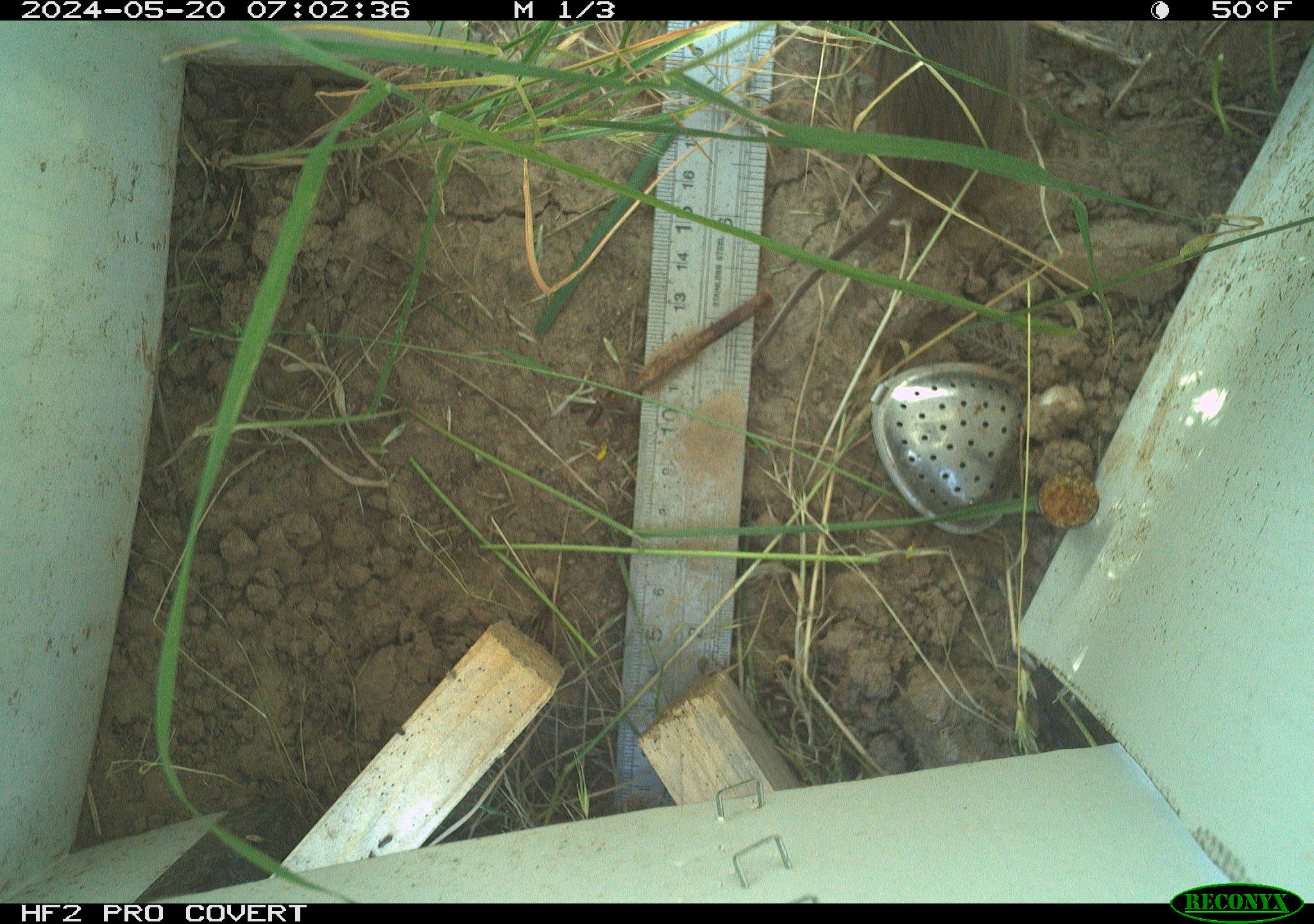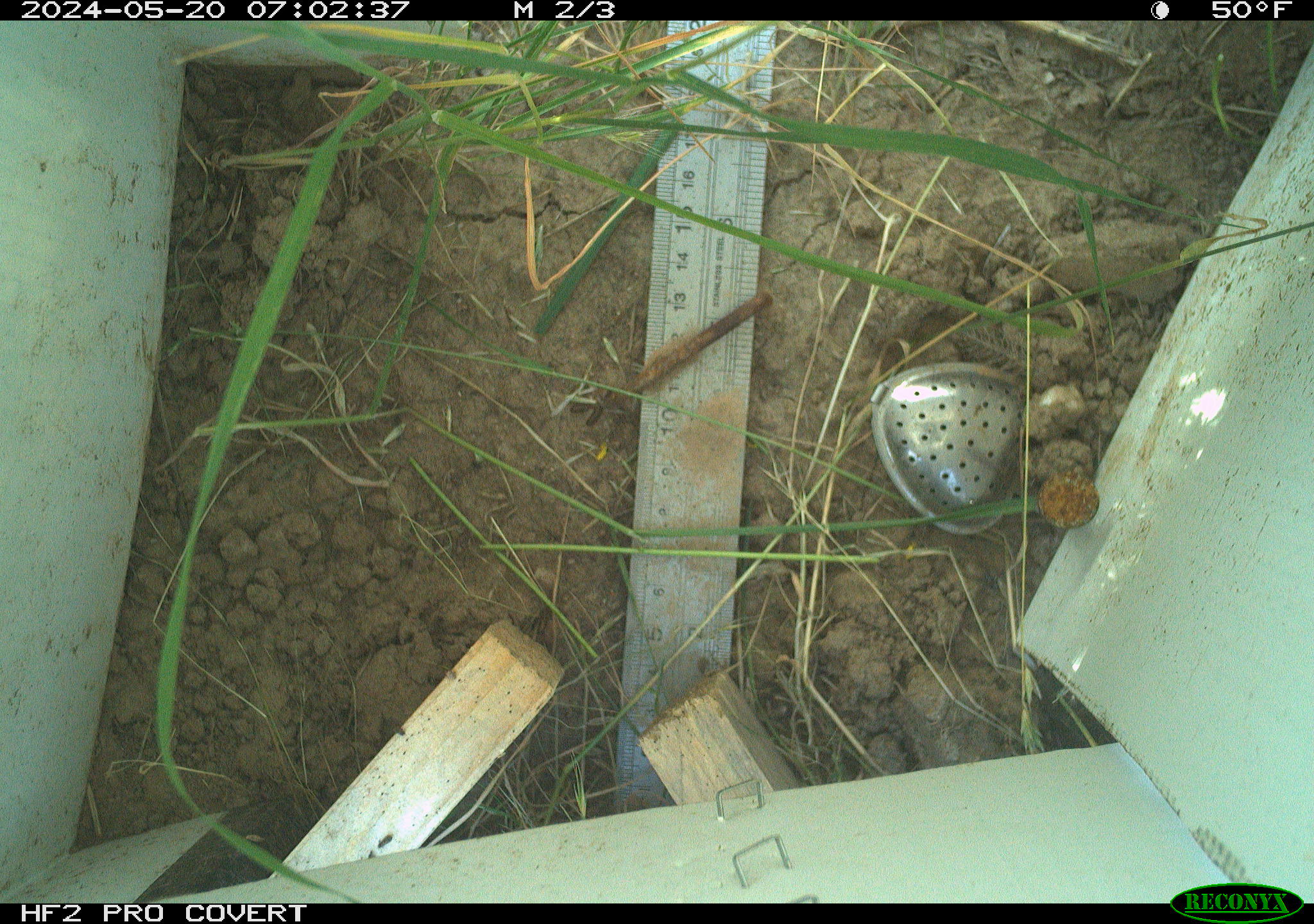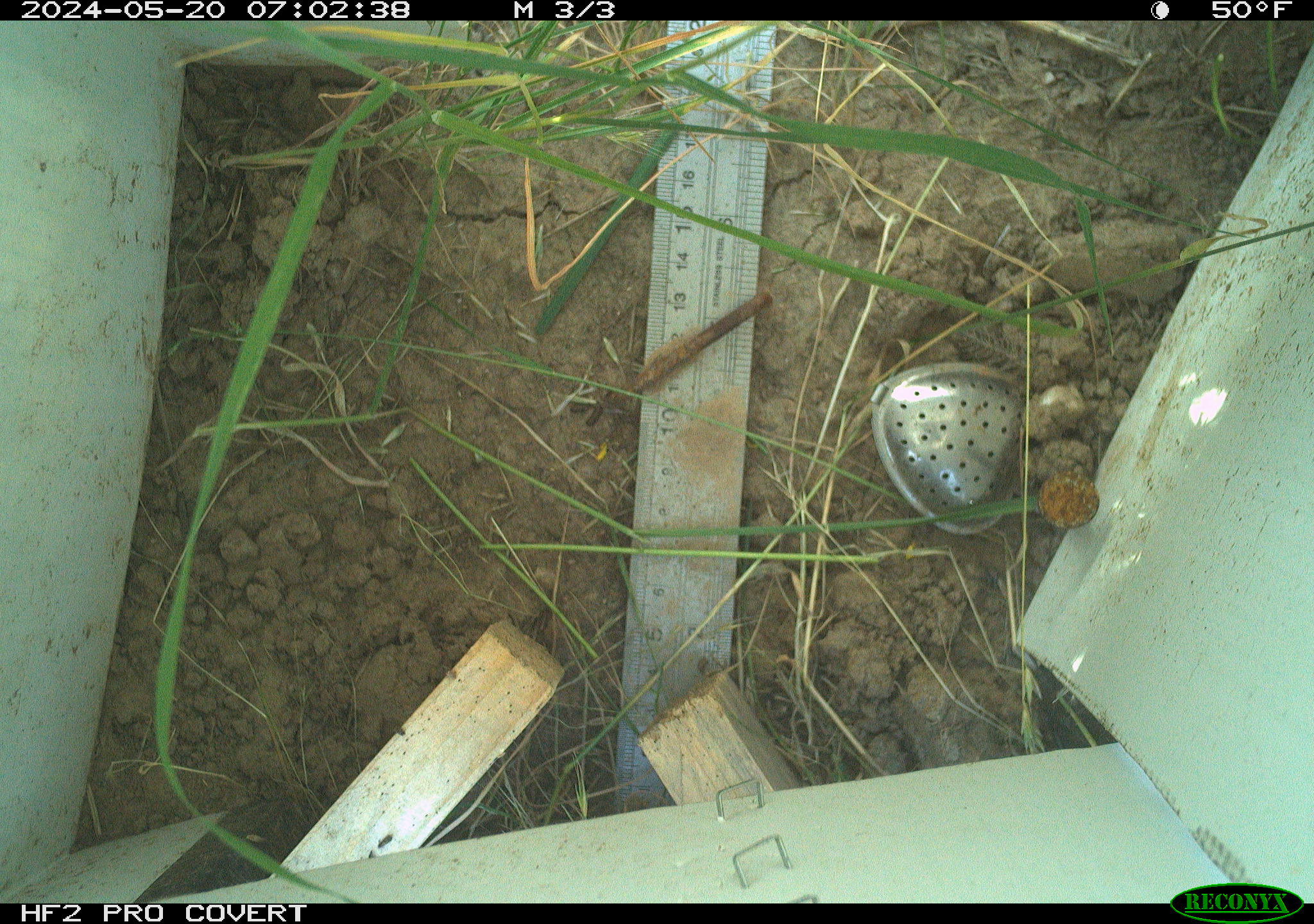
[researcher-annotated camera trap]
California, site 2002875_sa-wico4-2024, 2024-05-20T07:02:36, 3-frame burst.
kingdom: Animalia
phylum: Chordata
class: Mammalia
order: Rodentia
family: Cricetidae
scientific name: Arvicolinae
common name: voles, lemmings, and muskrats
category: arvicolinae subfamily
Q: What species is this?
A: Arvicolinae subfamily (voles, lemmings, and muskrats) (Arvicolinae).